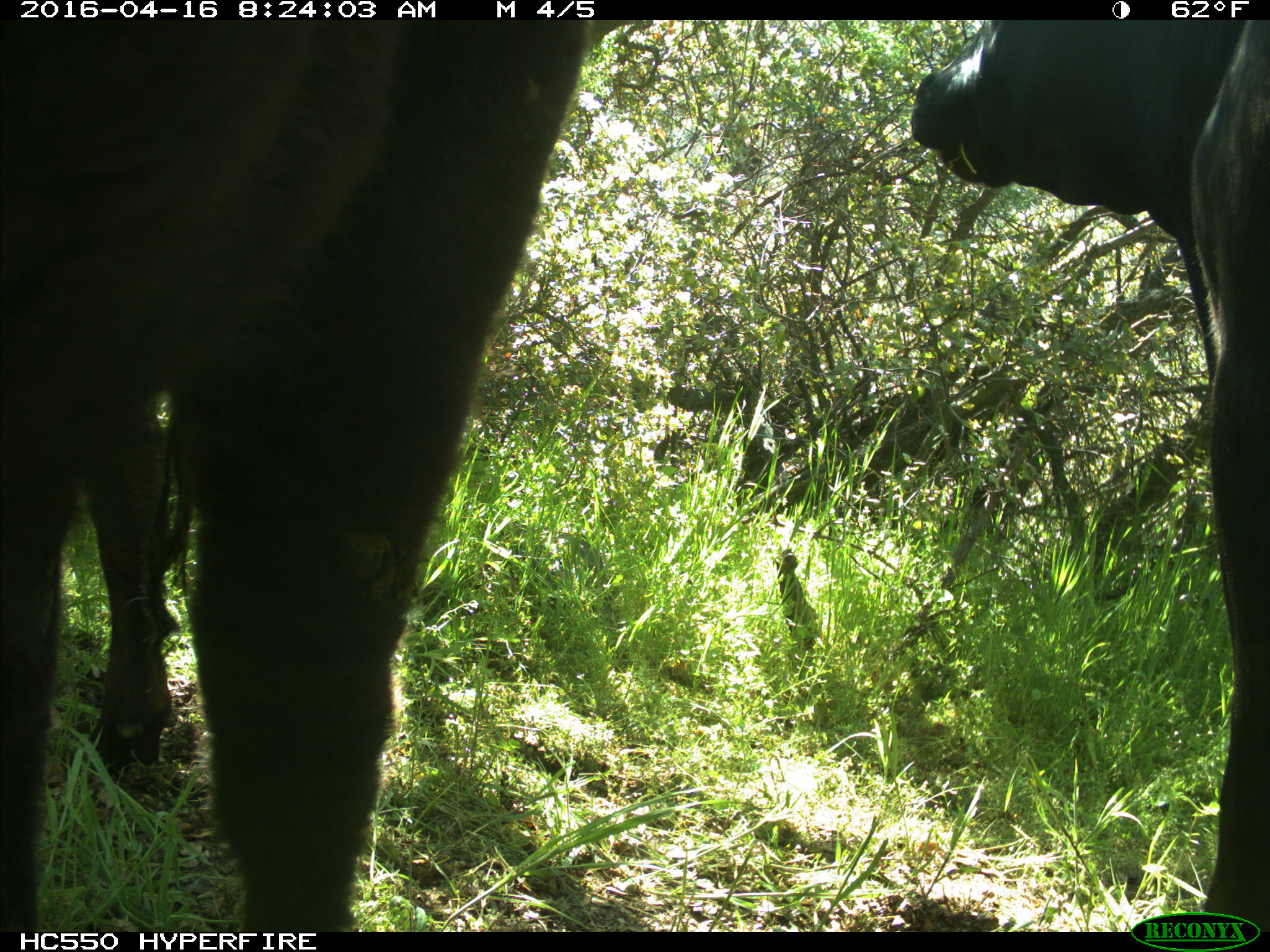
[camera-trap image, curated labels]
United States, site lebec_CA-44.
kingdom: Animalia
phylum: Chordata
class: Mammalia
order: Artiodactyla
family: Bovidae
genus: Bos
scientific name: Bos taurus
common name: domestic cow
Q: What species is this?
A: Bos taurus (domestic cow).